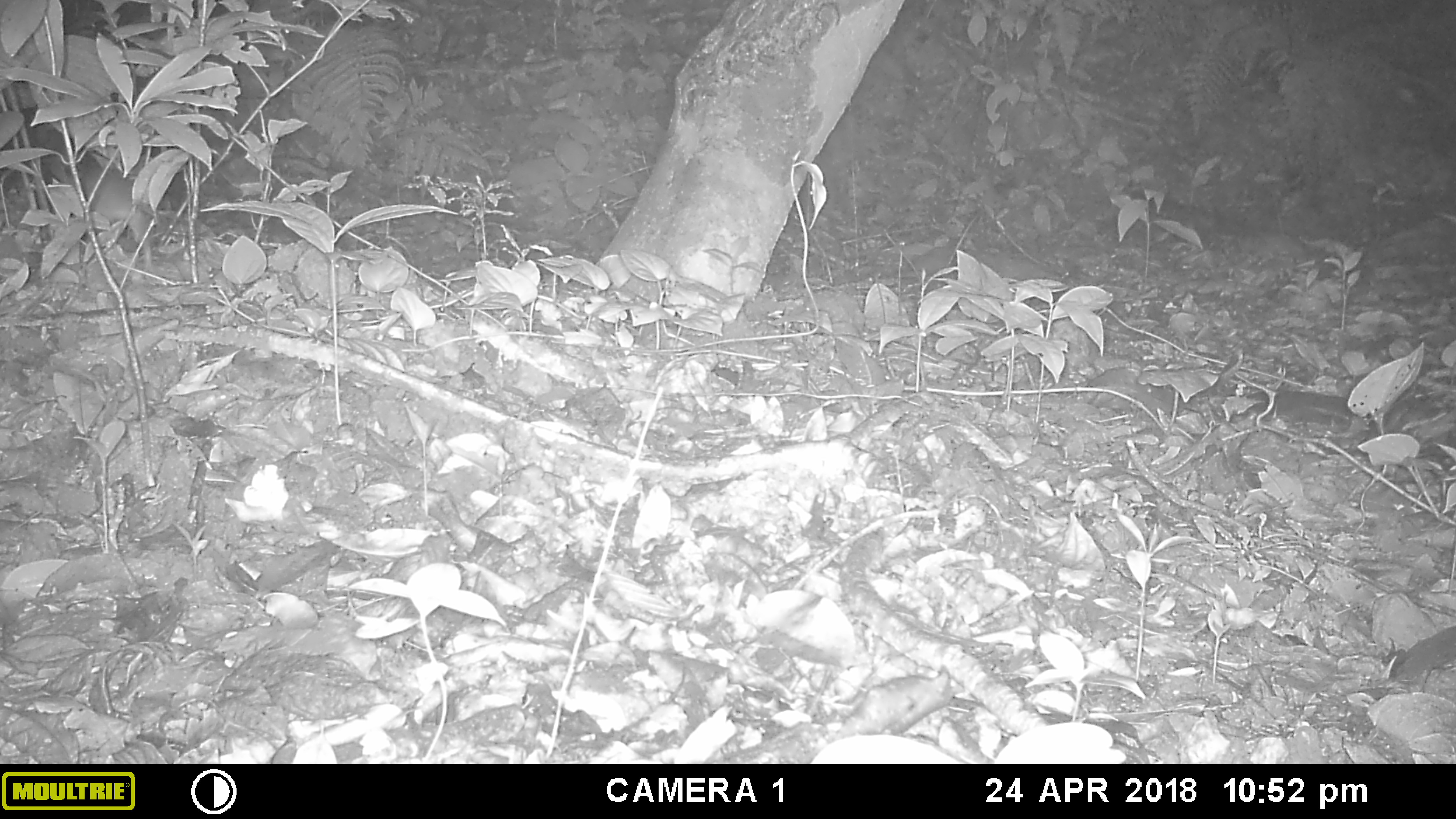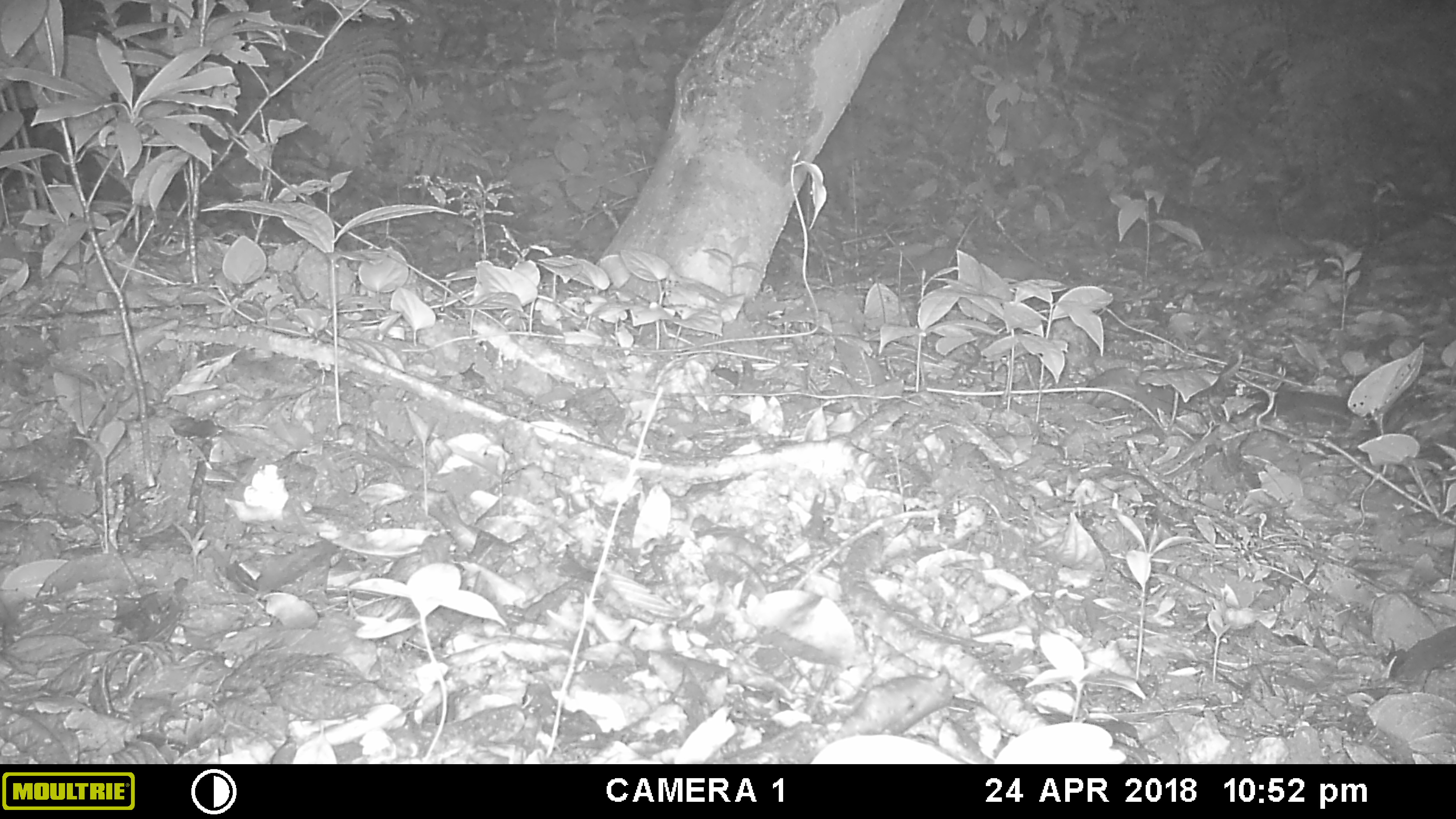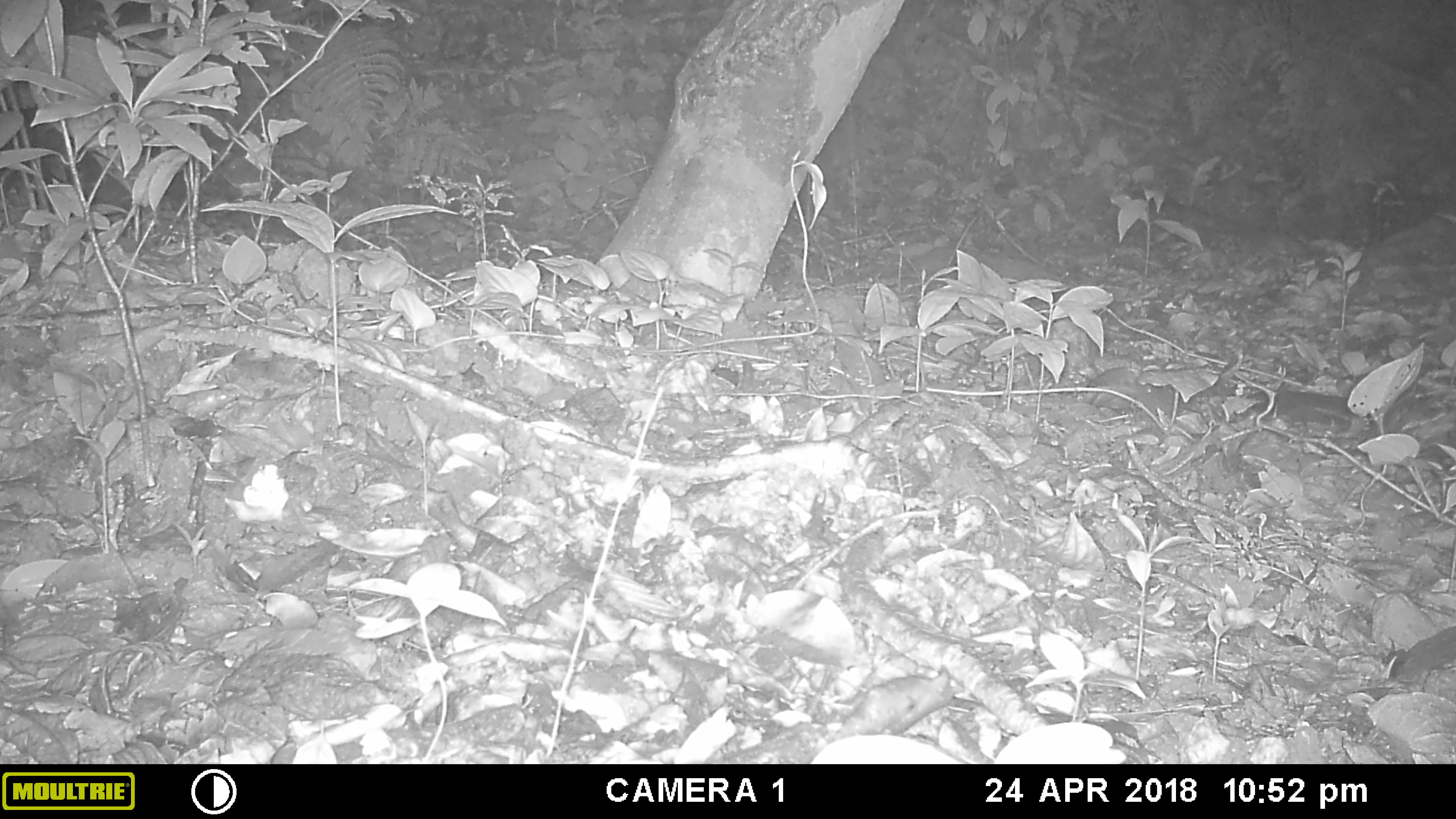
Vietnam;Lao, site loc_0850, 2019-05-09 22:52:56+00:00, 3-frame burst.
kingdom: Animalia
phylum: Chordata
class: Mammalia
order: Rodentia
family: Muridae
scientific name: Muridae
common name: old-world mice and rats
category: unidentified murid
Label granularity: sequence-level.